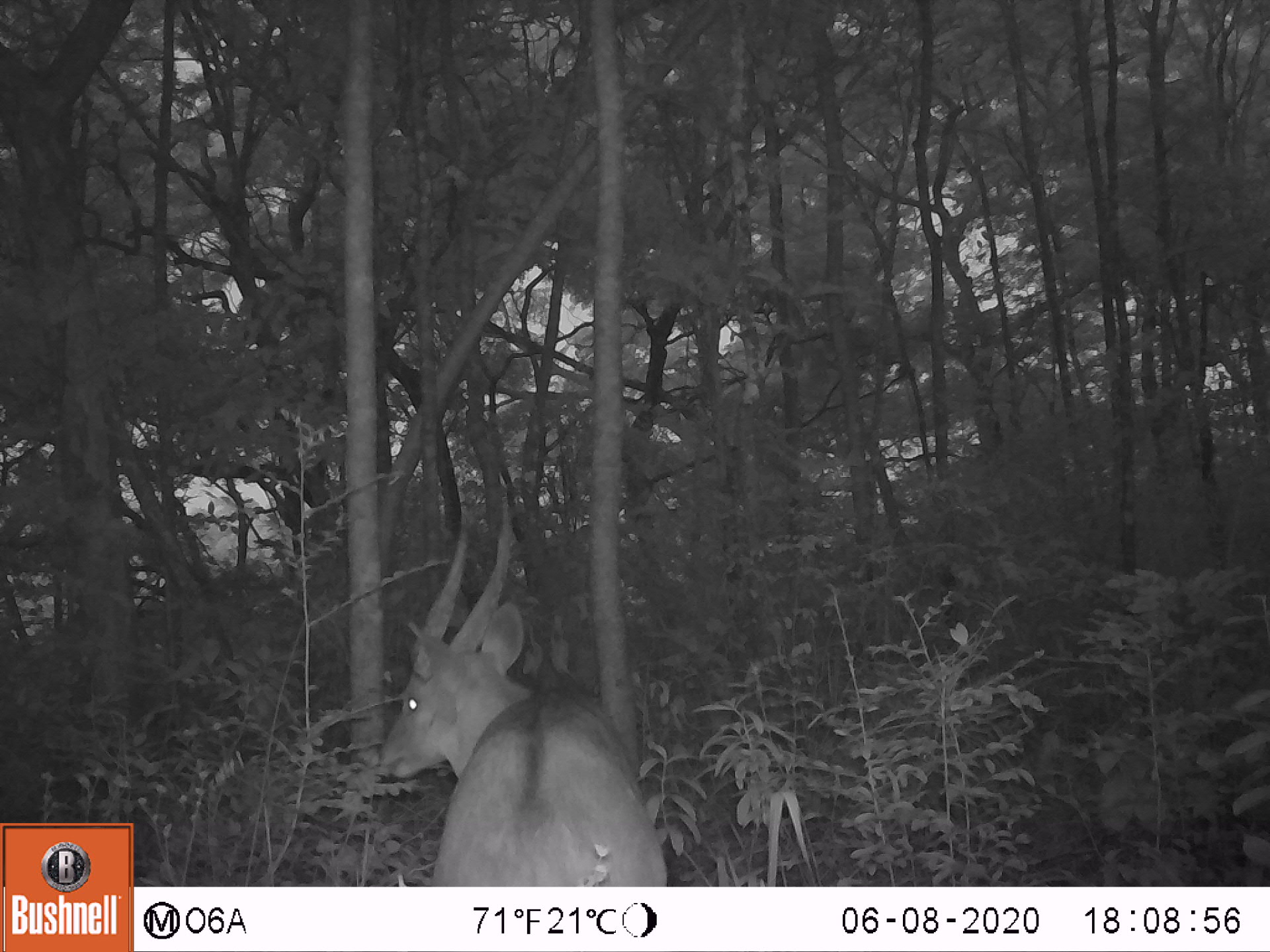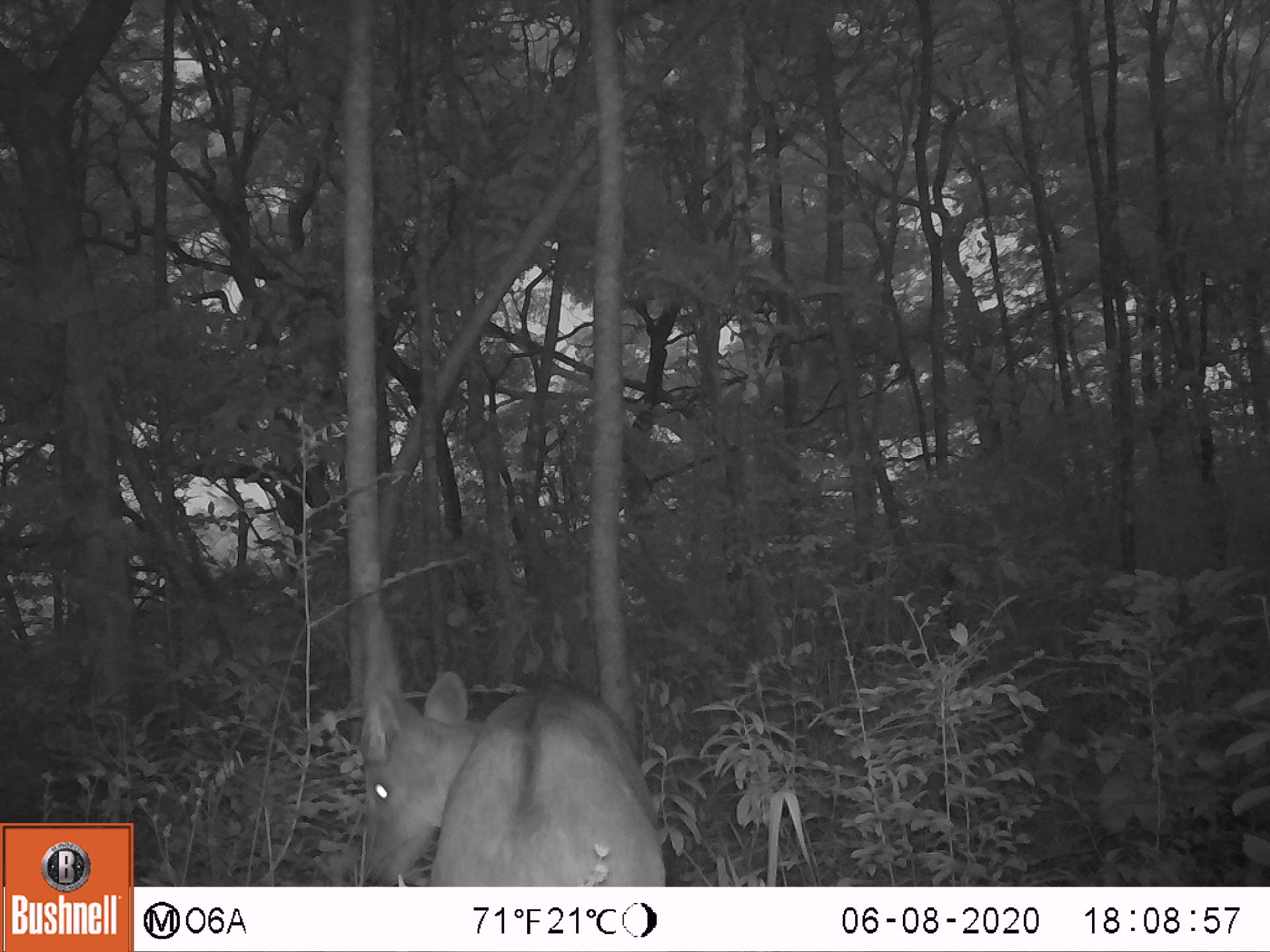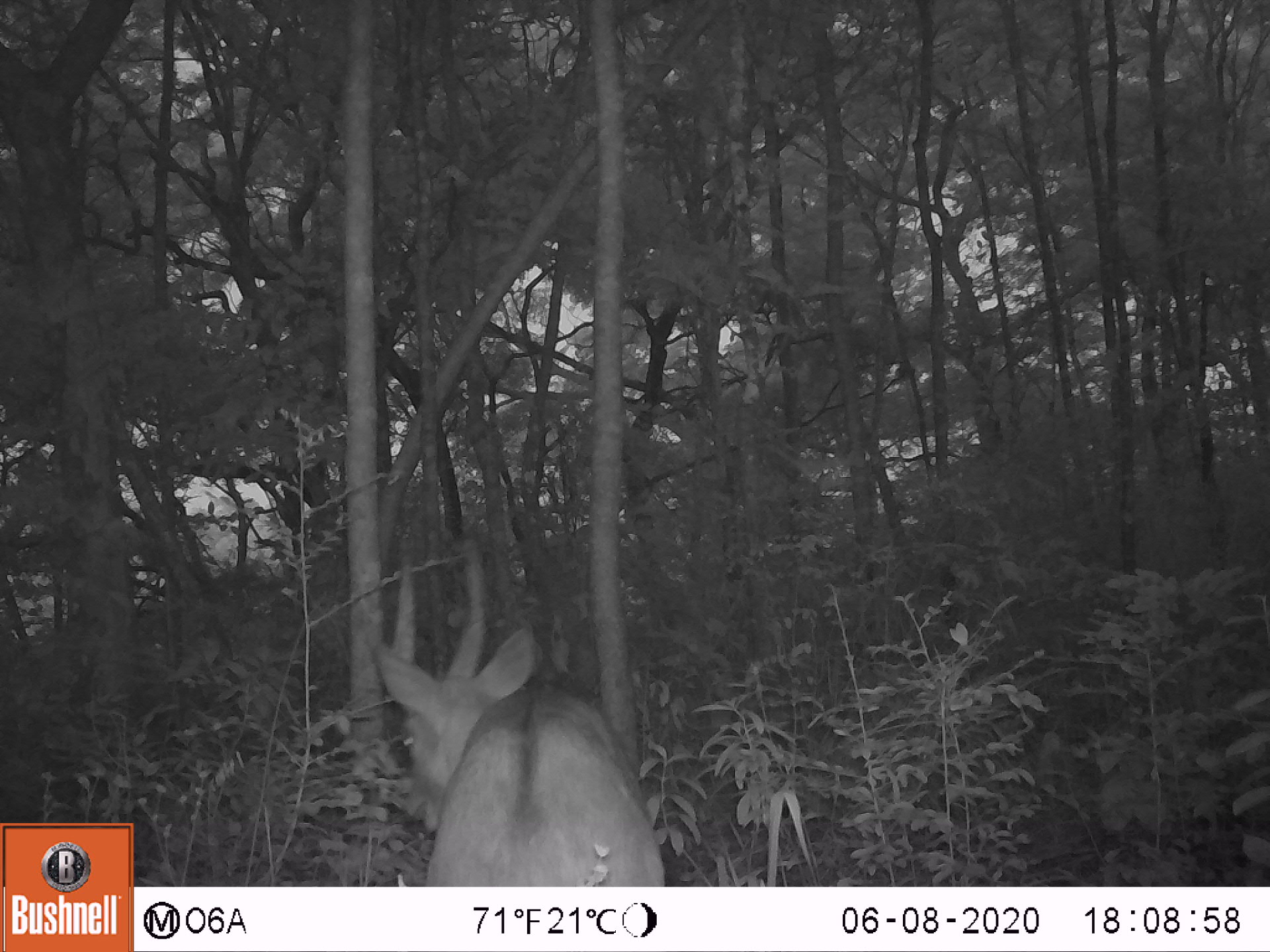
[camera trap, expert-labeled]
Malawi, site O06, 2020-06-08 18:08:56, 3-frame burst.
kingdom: Animalia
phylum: Chordata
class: Mammalia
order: Artiodactyla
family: Bovidae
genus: Tragelaphus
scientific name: Tragelaphus sylvaticus sylvaticus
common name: cape bushbuck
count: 1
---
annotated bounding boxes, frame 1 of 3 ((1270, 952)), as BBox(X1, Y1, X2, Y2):
cape bushbuck: BBox(377, 486, 670, 885)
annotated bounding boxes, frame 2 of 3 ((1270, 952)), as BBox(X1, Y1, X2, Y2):
cape bushbuck: BBox(342, 655, 670, 883)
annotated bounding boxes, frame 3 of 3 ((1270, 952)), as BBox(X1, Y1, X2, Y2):
cape bushbuck: BBox(365, 533, 671, 885)